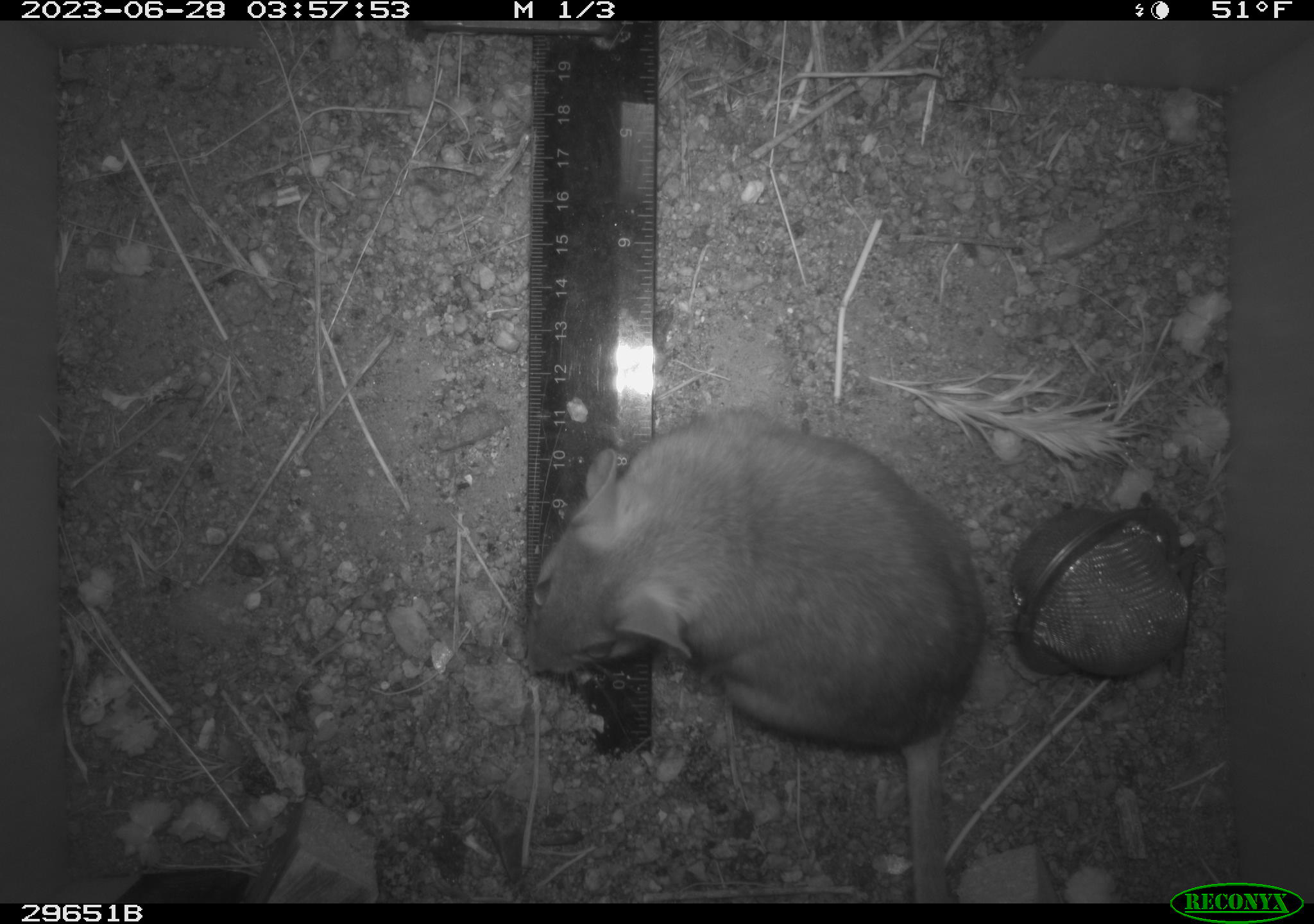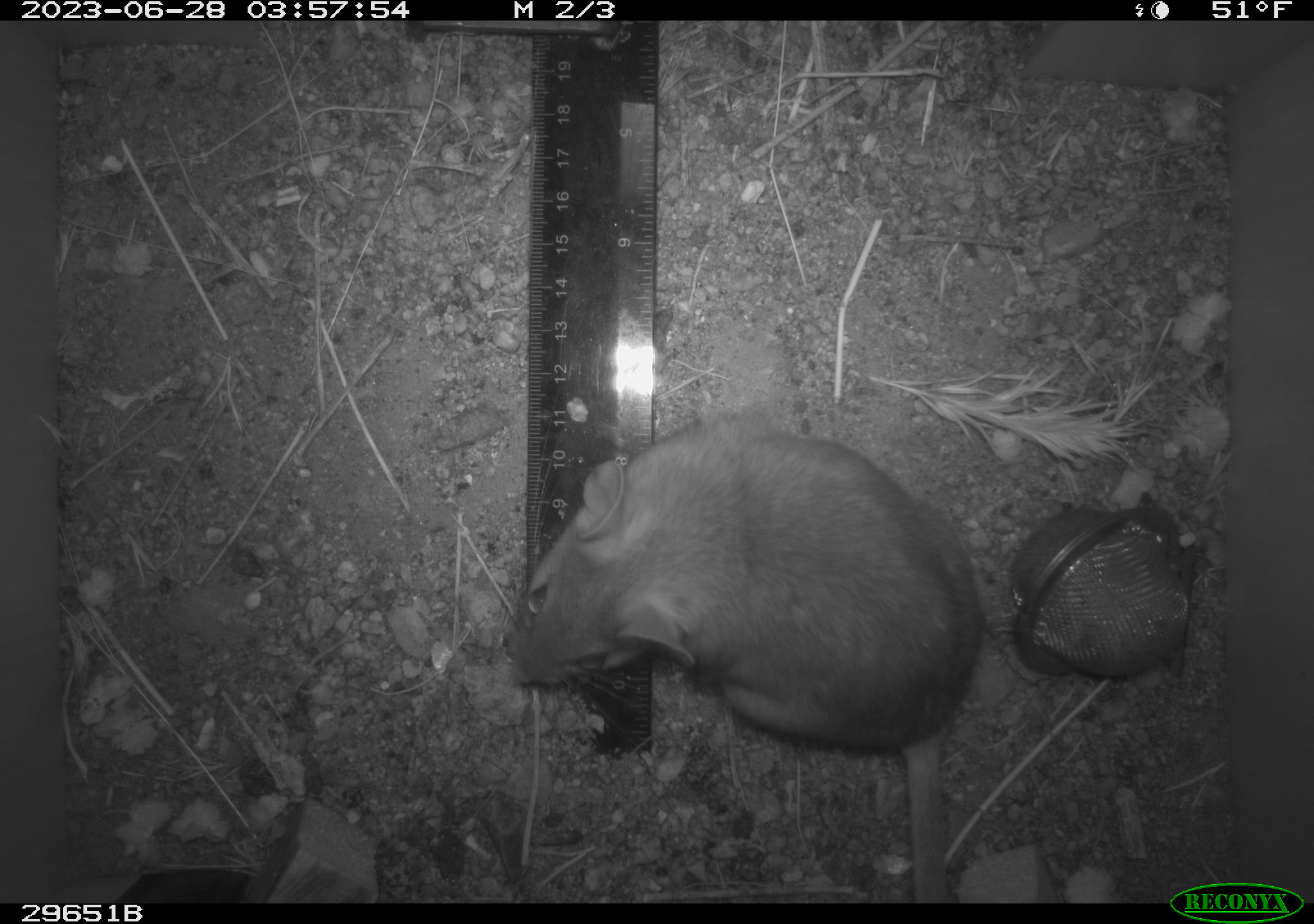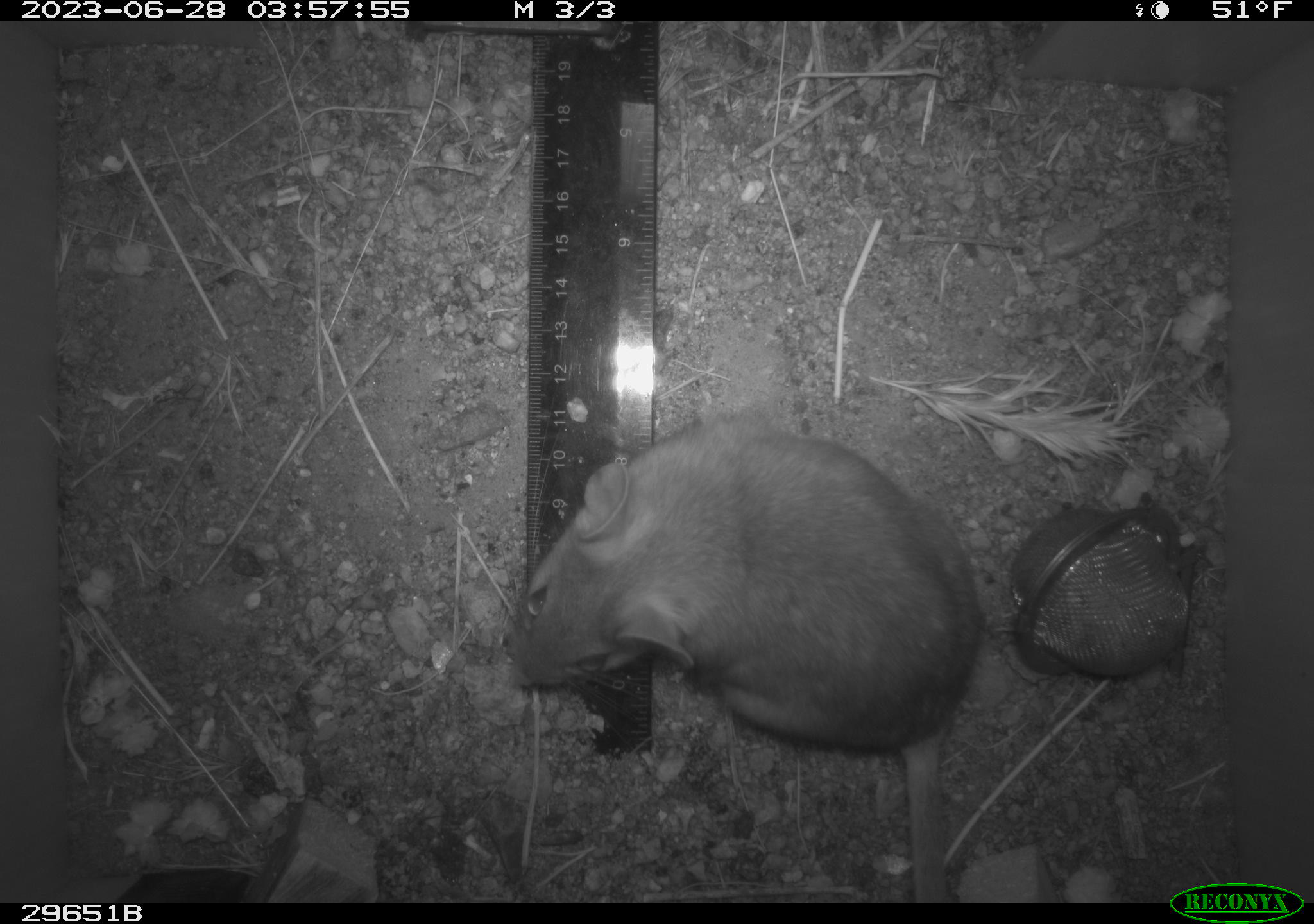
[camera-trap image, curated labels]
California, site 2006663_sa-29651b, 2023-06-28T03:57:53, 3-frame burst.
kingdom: Animalia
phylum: Chordata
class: Mammalia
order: Rodentia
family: Cricetidae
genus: Neotoma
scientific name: Neotoma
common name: pack rat or woodrat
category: neotoma species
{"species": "neotoma species (pack rat or woodrat) (Neotoma)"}